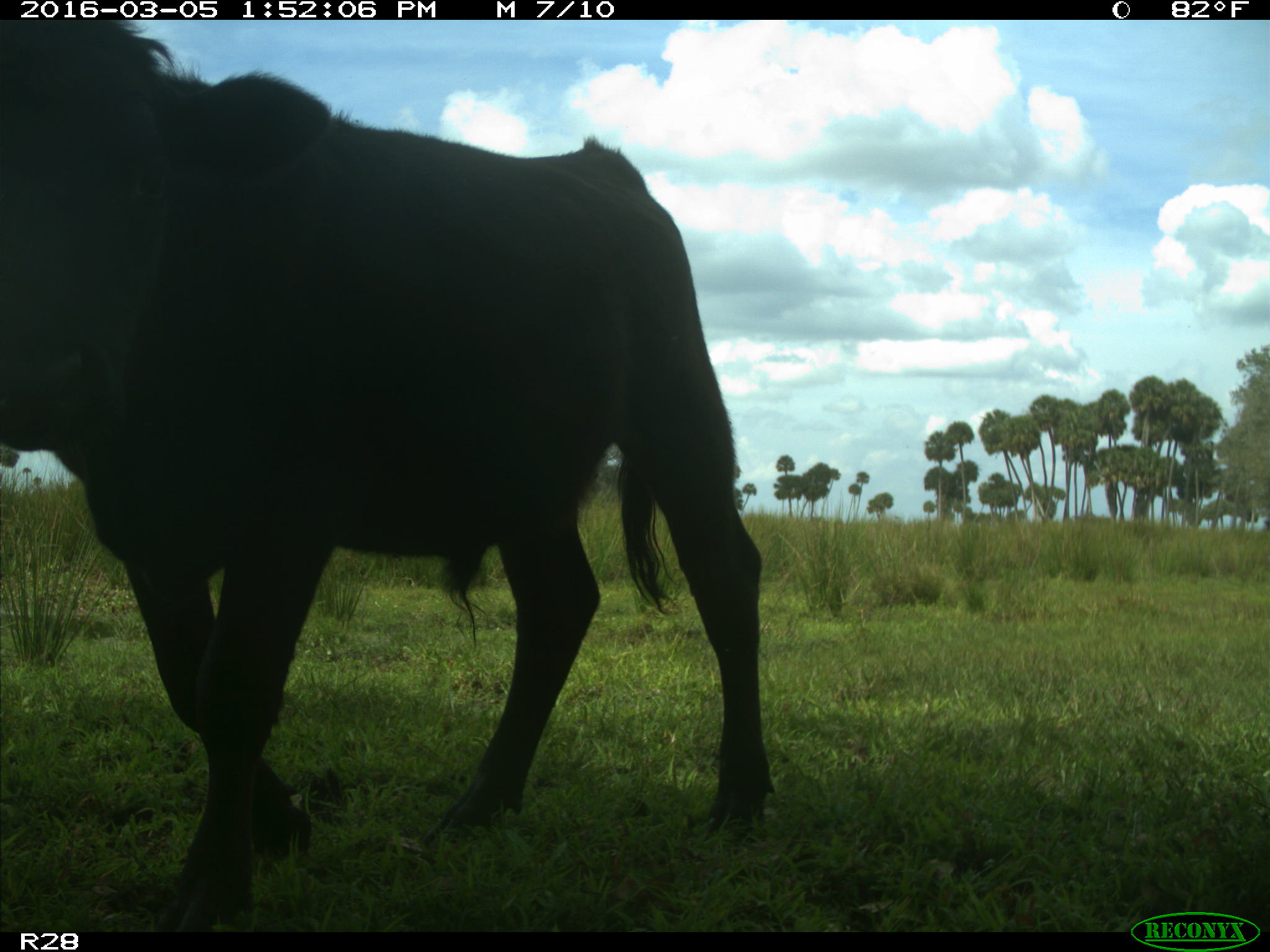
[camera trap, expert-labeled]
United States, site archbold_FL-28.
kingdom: Animalia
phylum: Chordata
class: Mammalia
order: Artiodactyla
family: Bovidae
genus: Bos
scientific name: Bos taurus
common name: domestic cow